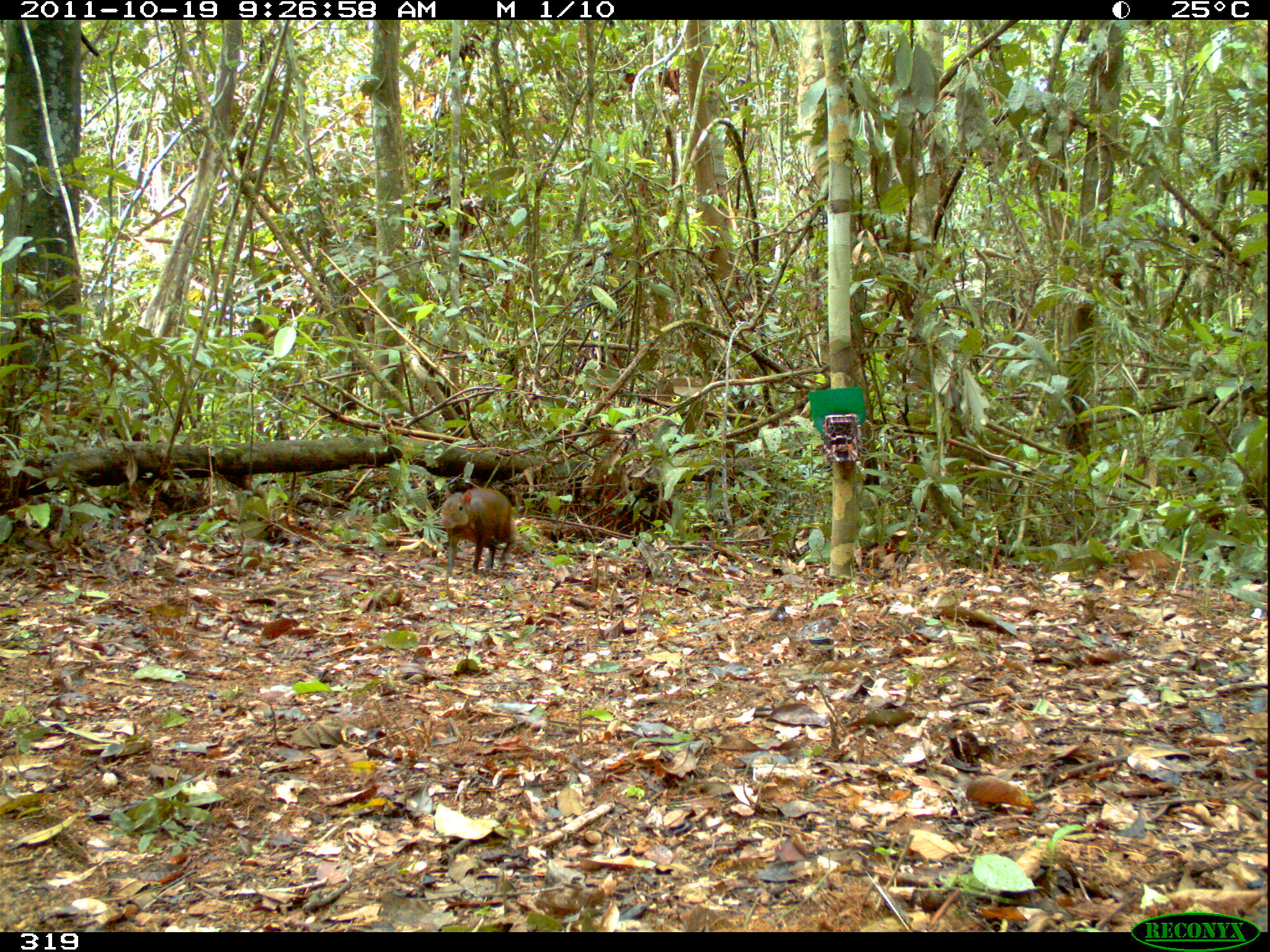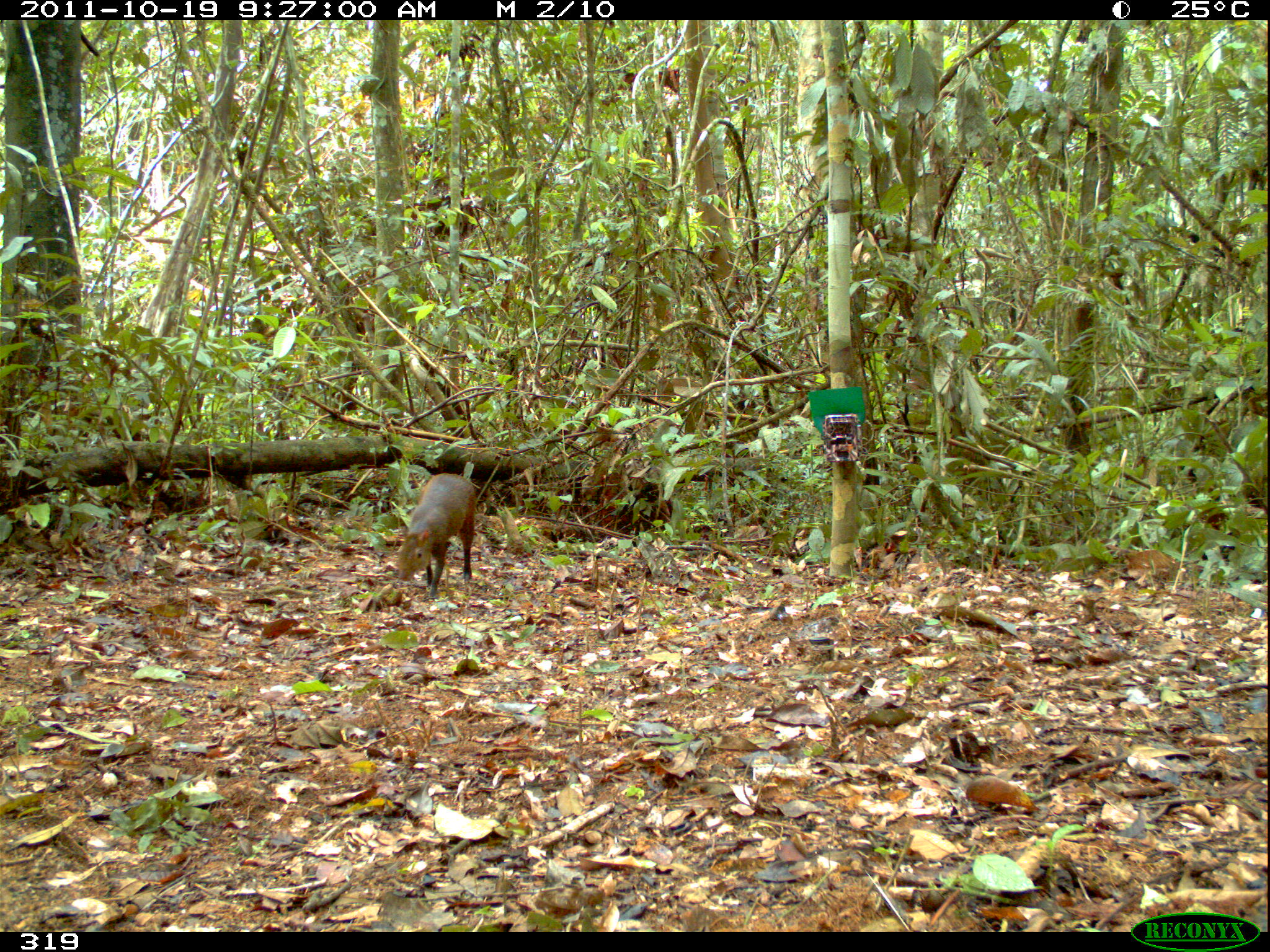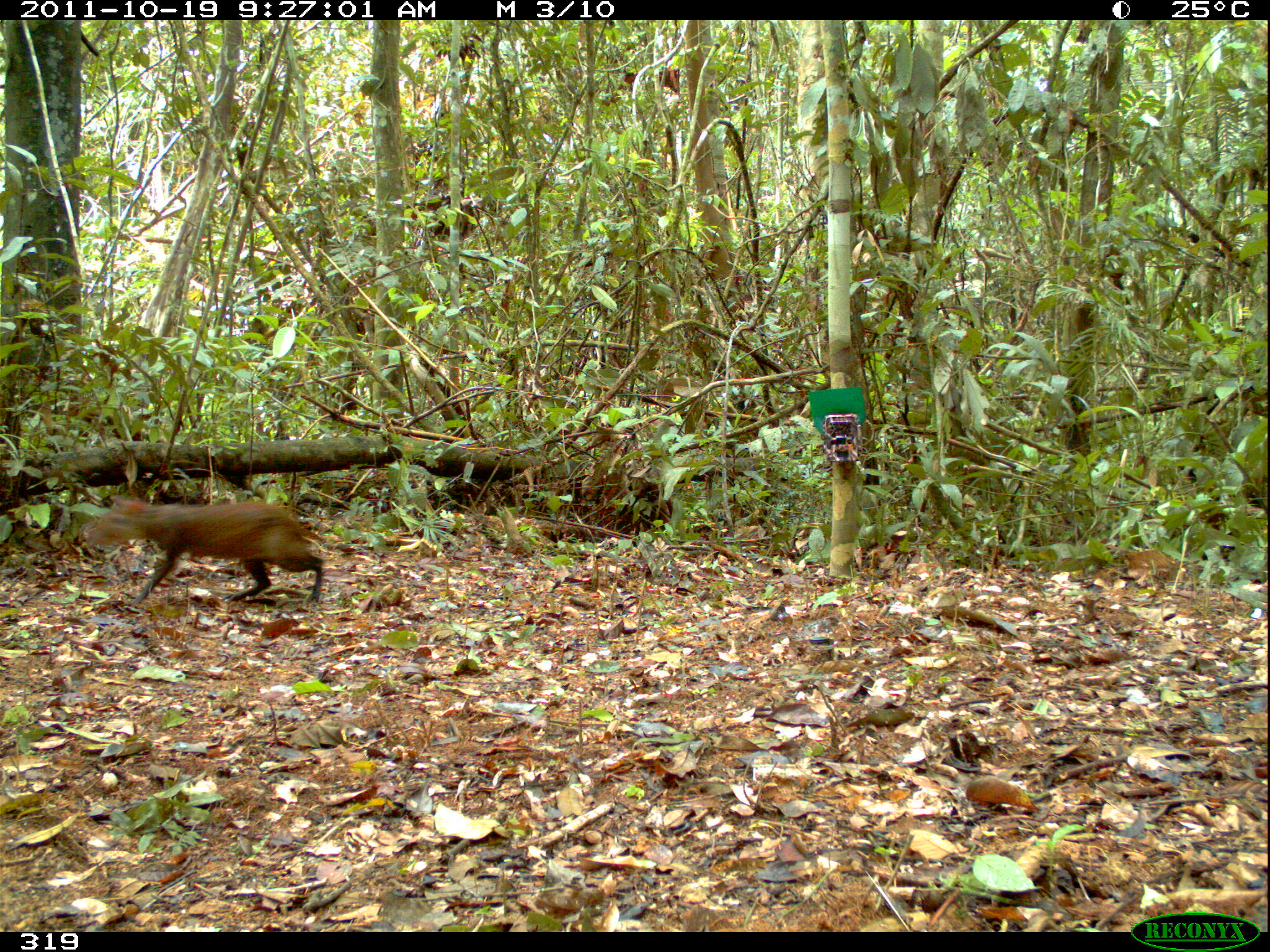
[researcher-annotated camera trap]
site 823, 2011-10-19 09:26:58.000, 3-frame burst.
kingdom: Animalia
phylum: Chordata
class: Mammalia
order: Rodentia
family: Dasyproctidae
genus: Dasyprocta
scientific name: Dasyprocta punctata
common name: central american agouti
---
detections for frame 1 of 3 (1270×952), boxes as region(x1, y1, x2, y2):
dasyprocta punctata: region(439, 487, 516, 579)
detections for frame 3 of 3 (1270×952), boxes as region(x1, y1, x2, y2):
dasyprocta punctata: region(80, 495, 325, 605)